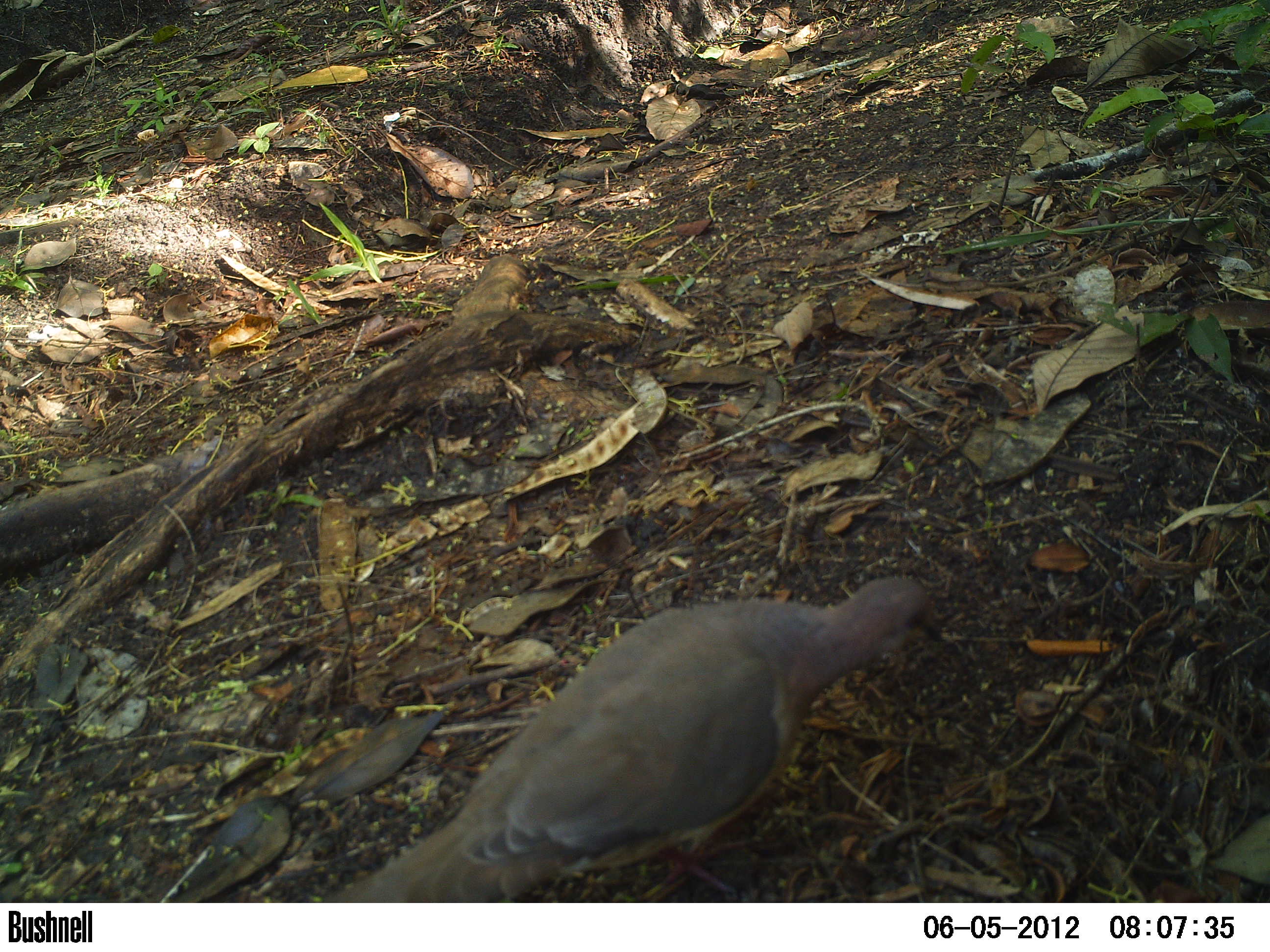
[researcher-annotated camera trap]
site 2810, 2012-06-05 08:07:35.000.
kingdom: Animalia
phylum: Chordata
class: Aves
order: Columbiformes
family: Columbidae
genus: Leptotila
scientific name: Leptotila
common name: leptotila doves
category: leptotila sp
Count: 1.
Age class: adult.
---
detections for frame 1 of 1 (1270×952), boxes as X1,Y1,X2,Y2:
leptotila sp: 330,576,944,902